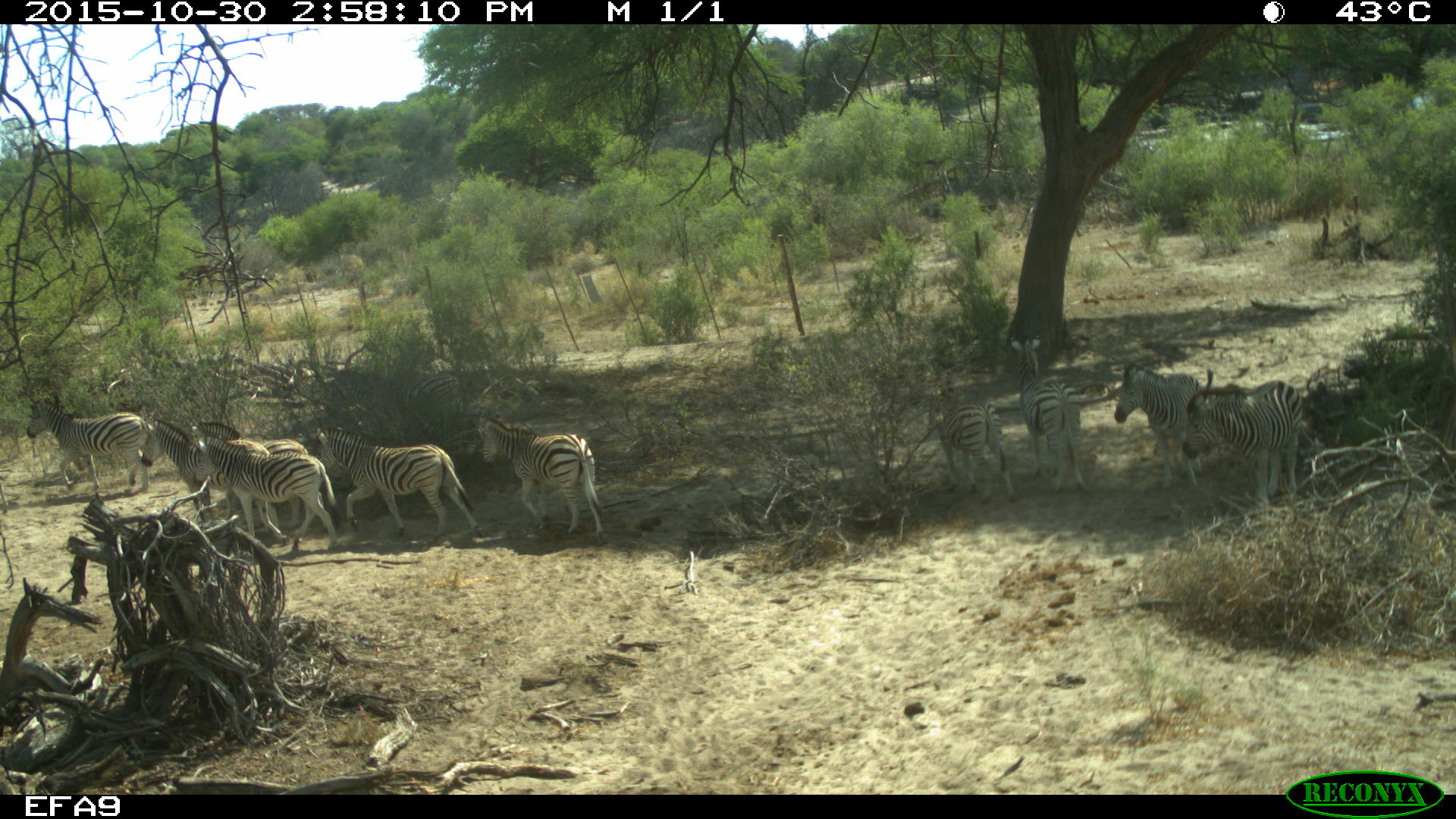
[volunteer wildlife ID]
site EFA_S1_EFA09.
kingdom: Animalia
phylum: Chordata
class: Mammalia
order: Perissodactyla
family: Equidae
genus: Equus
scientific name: Equus quagga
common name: plains zebra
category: zebraplains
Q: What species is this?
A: Zebraplains (plains zebra) (Equus quagga).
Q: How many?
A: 10.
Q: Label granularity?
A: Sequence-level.